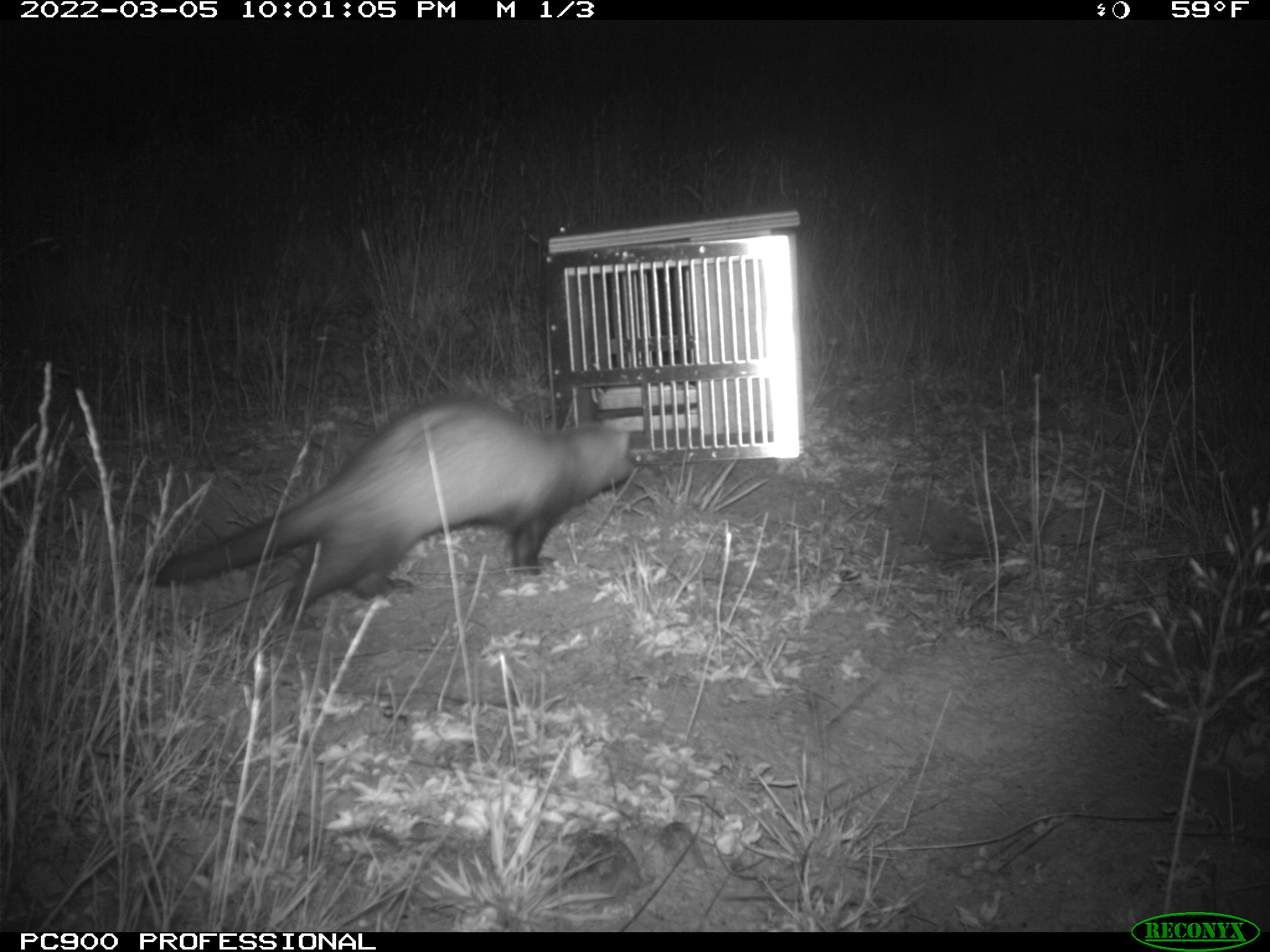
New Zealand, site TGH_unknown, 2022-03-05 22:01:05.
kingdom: Animalia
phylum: Chordata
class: Mammalia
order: Carnivora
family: Mustelidae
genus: Mustela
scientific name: Mustela furo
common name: ferret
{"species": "ferret (Mustela furo)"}